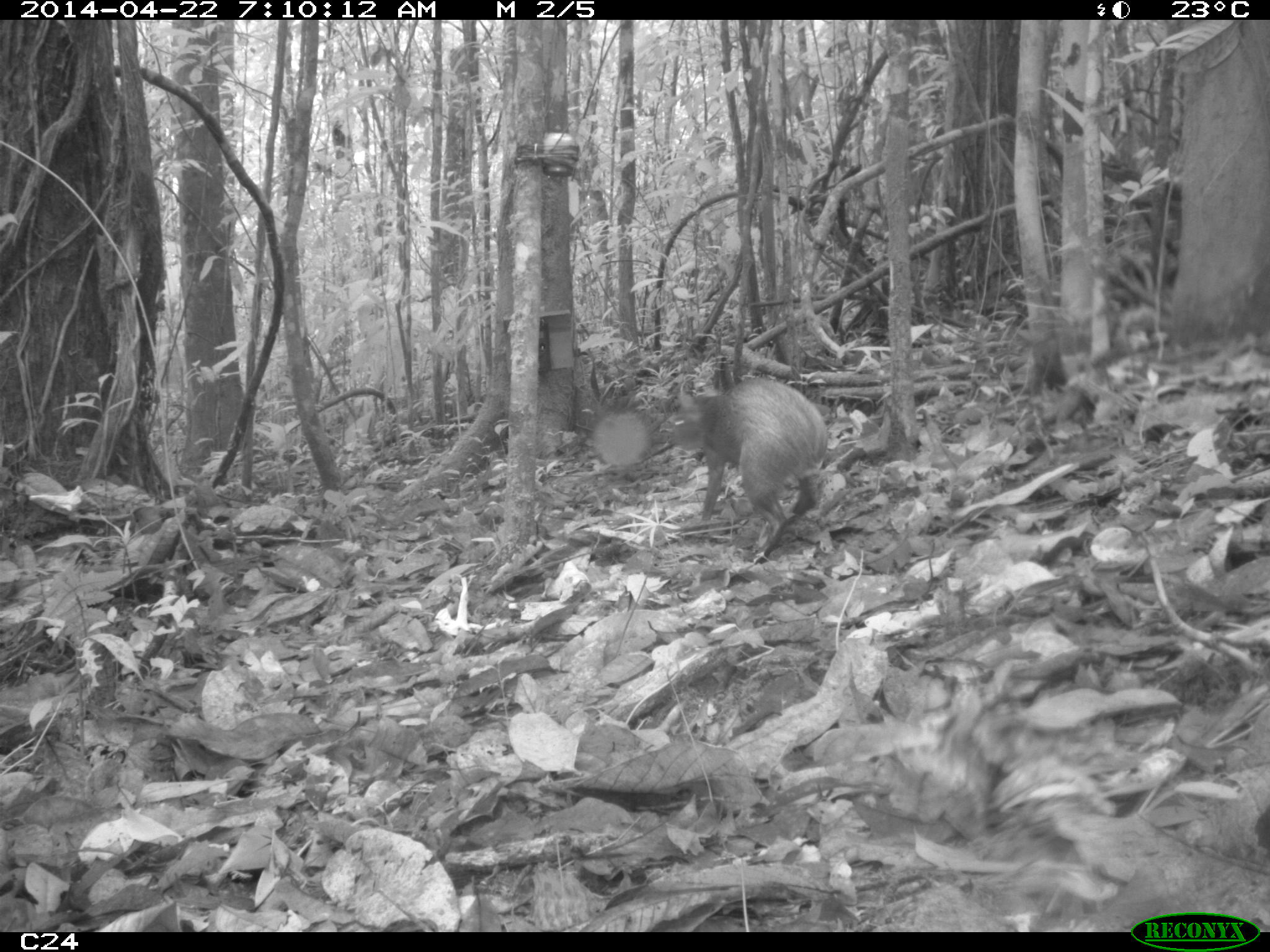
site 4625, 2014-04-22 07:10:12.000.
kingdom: Animalia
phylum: Chordata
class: Mammalia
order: Rodentia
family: Dasyproctidae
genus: Dasyprocta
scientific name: Dasyprocta leporina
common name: red-rumped agouti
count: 1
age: adult